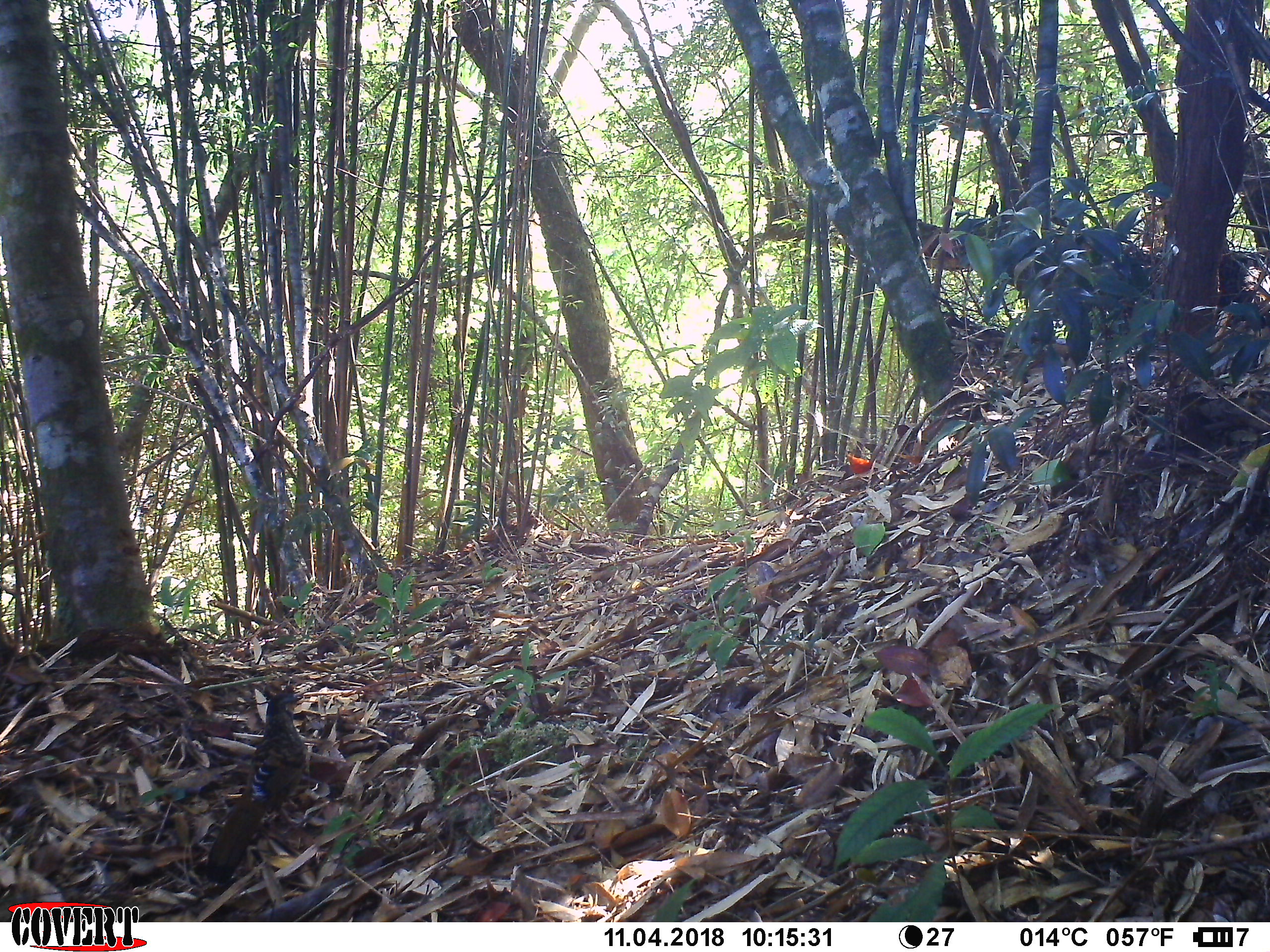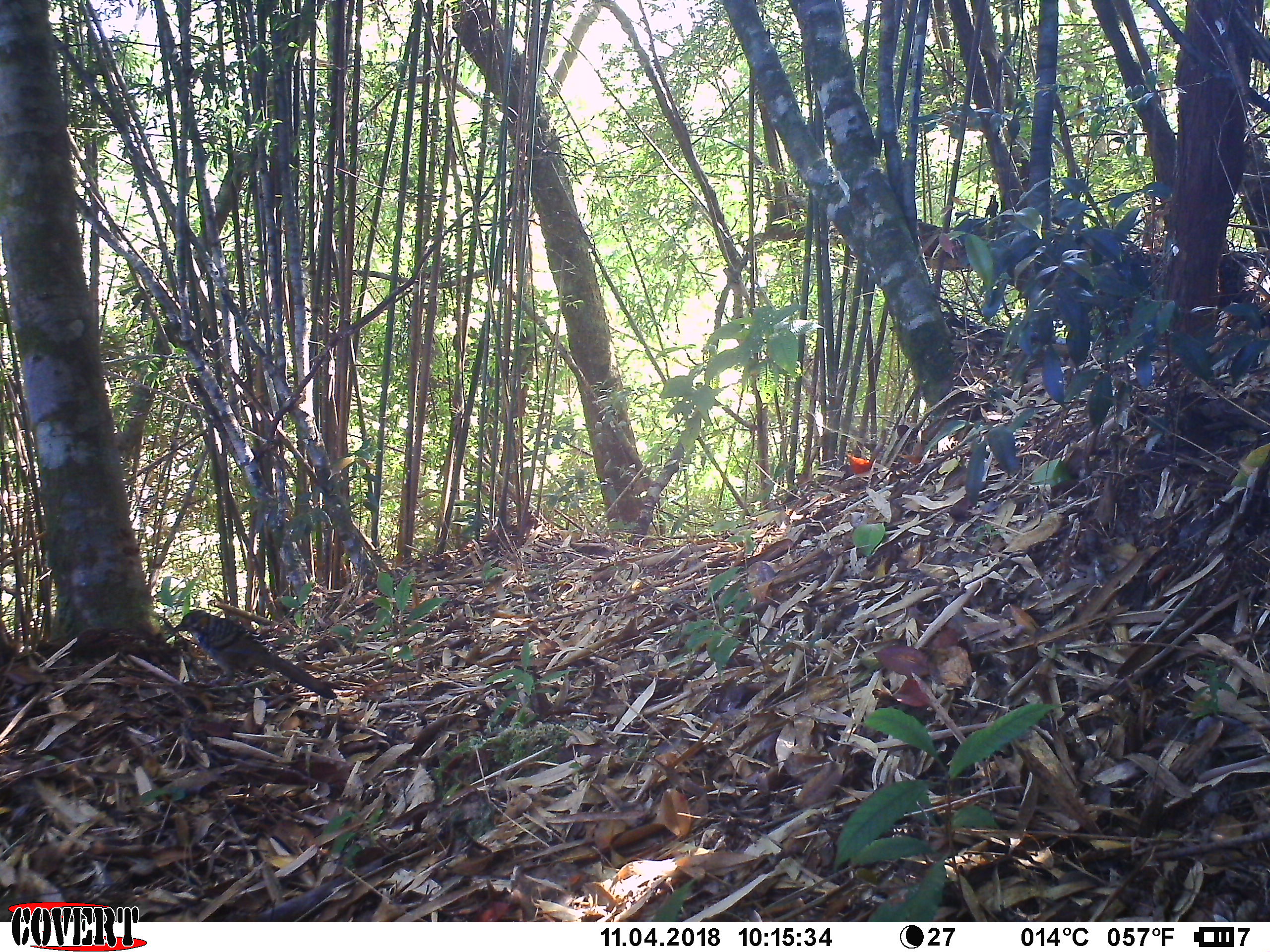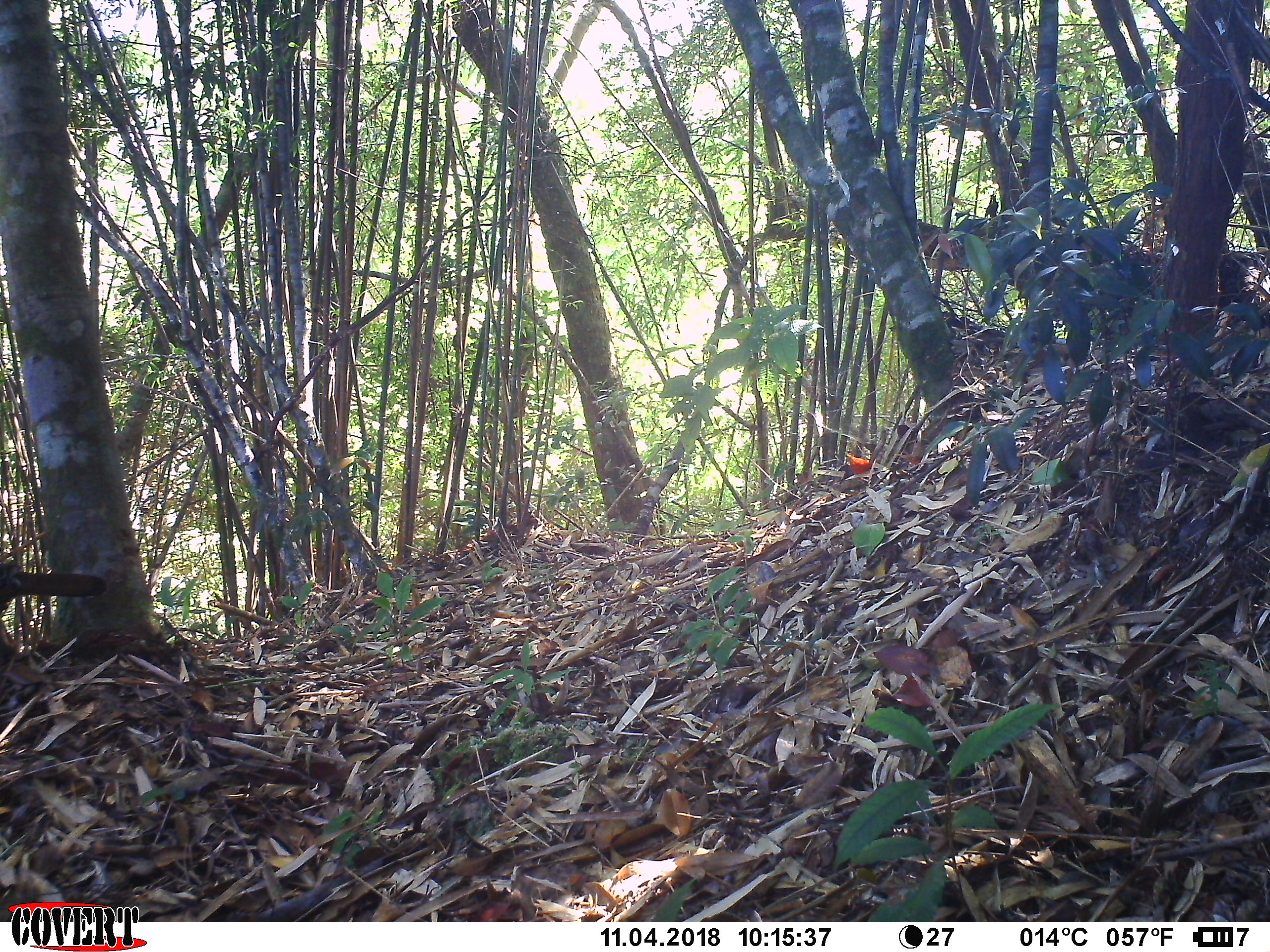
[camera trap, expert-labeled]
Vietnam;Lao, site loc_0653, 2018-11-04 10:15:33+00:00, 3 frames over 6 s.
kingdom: Animalia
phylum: Chordata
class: Aves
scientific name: Aves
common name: bird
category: unidentified bird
Unidentified bird (bird) (Aves). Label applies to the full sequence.